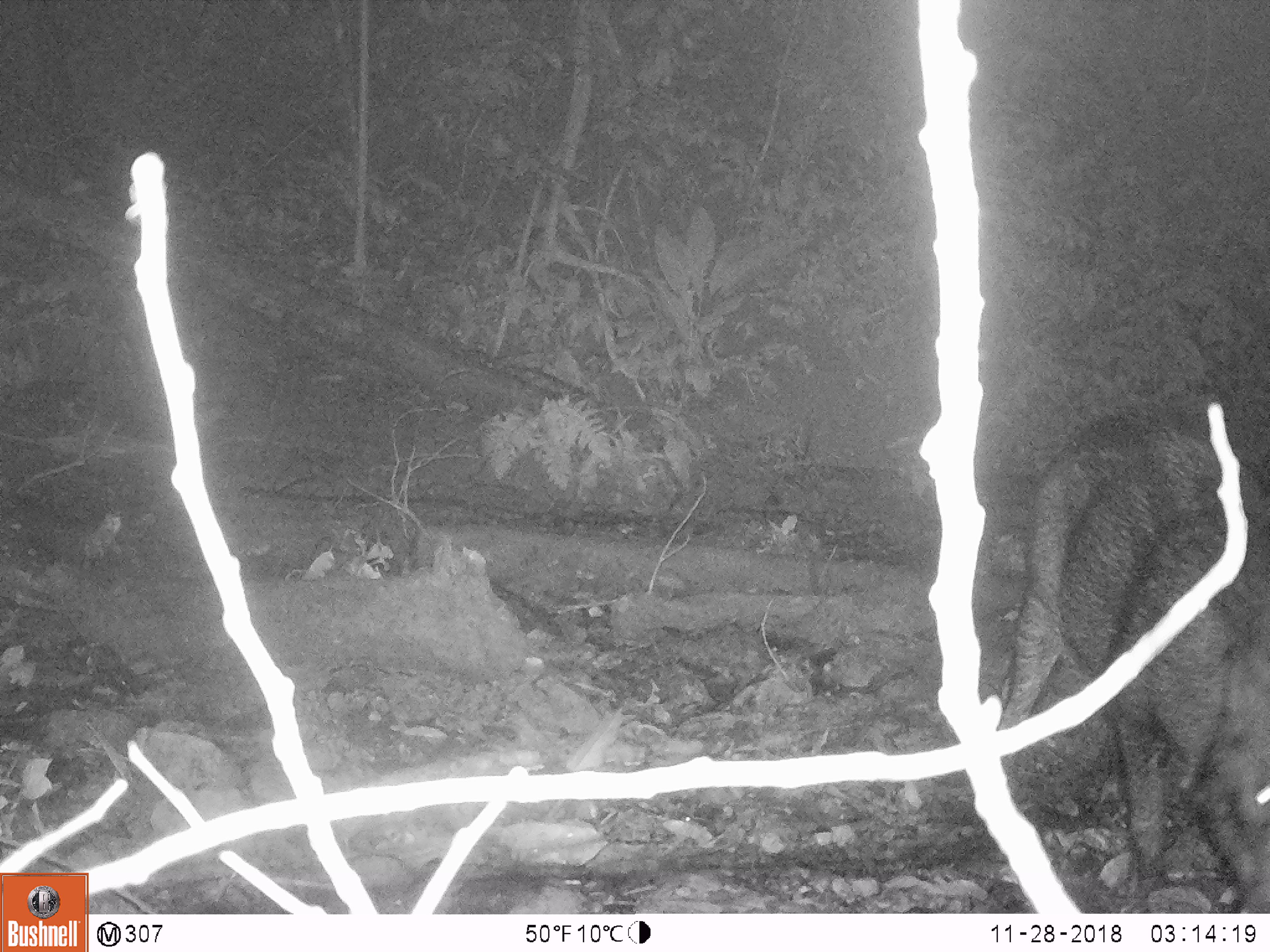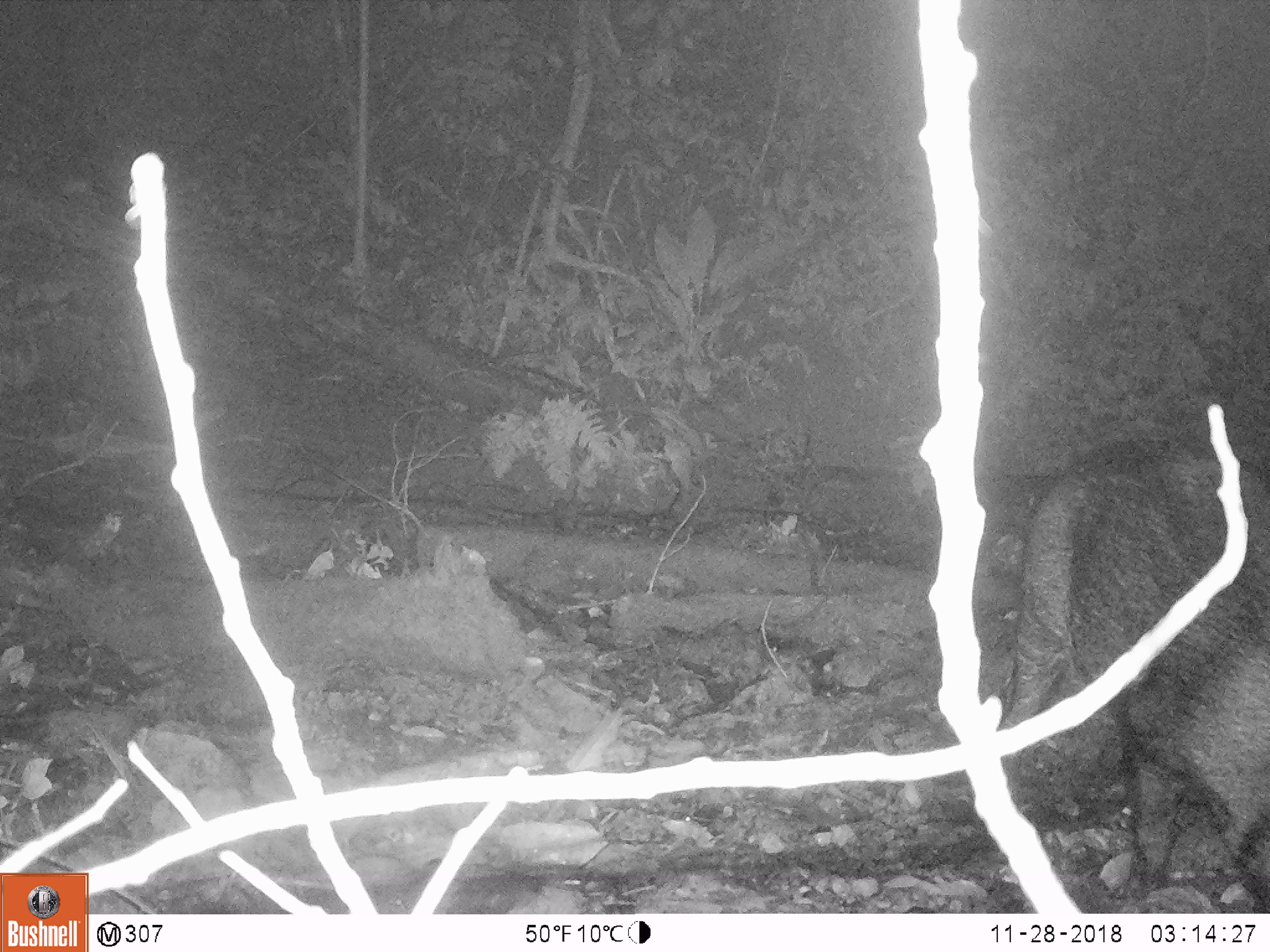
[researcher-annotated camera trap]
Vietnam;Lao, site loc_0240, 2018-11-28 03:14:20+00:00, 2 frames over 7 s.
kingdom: Animalia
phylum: Chordata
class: Mammalia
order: Artiodactyla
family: Suidae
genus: Sus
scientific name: Sus scrofa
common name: eurasian wild pig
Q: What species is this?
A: Eurasian wild pig (Sus scrofa).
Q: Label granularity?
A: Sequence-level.